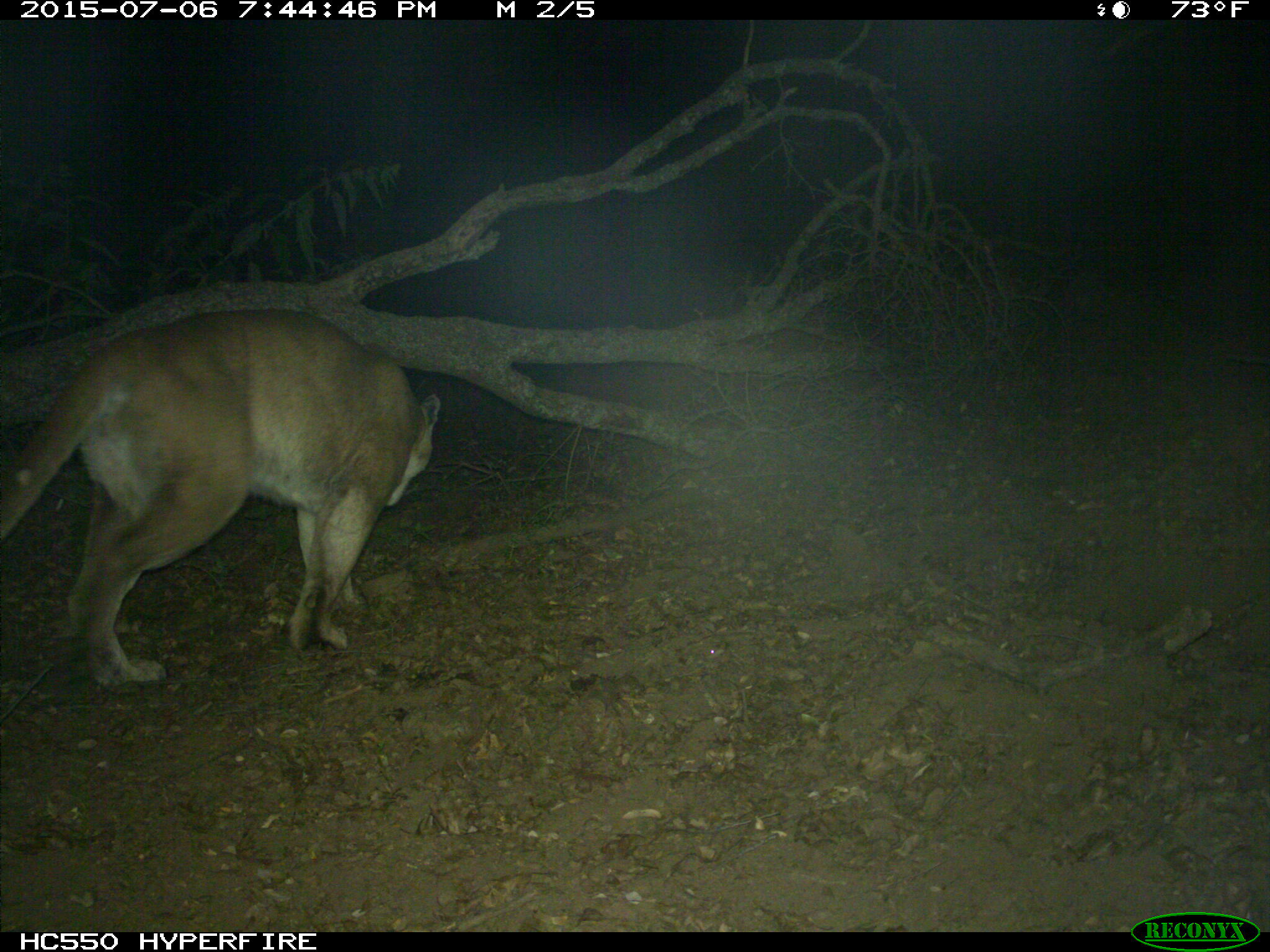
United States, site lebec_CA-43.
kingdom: Animalia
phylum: Chordata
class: Mammalia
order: Carnivora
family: Felidae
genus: Puma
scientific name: Puma concolor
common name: mountain lion